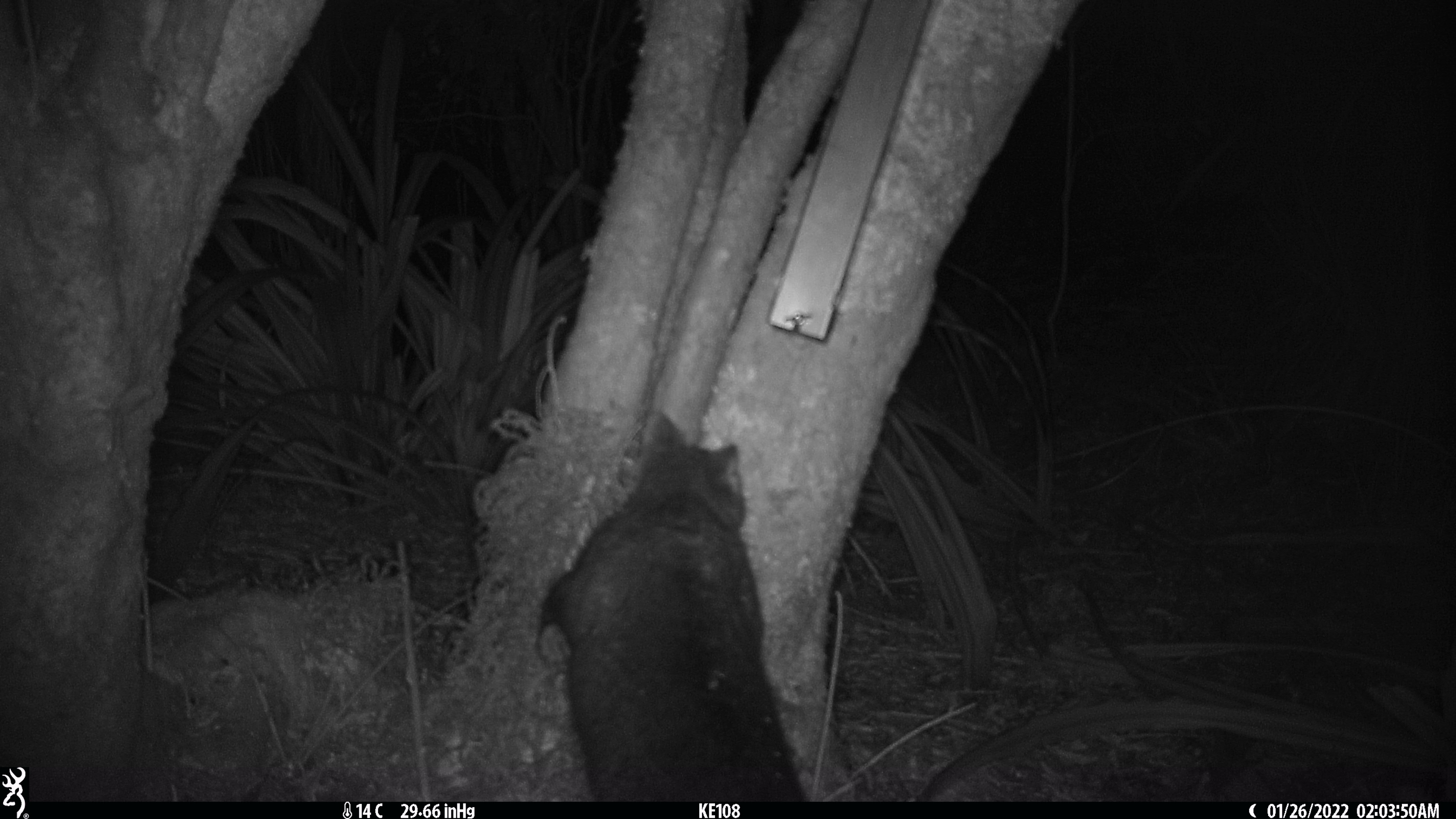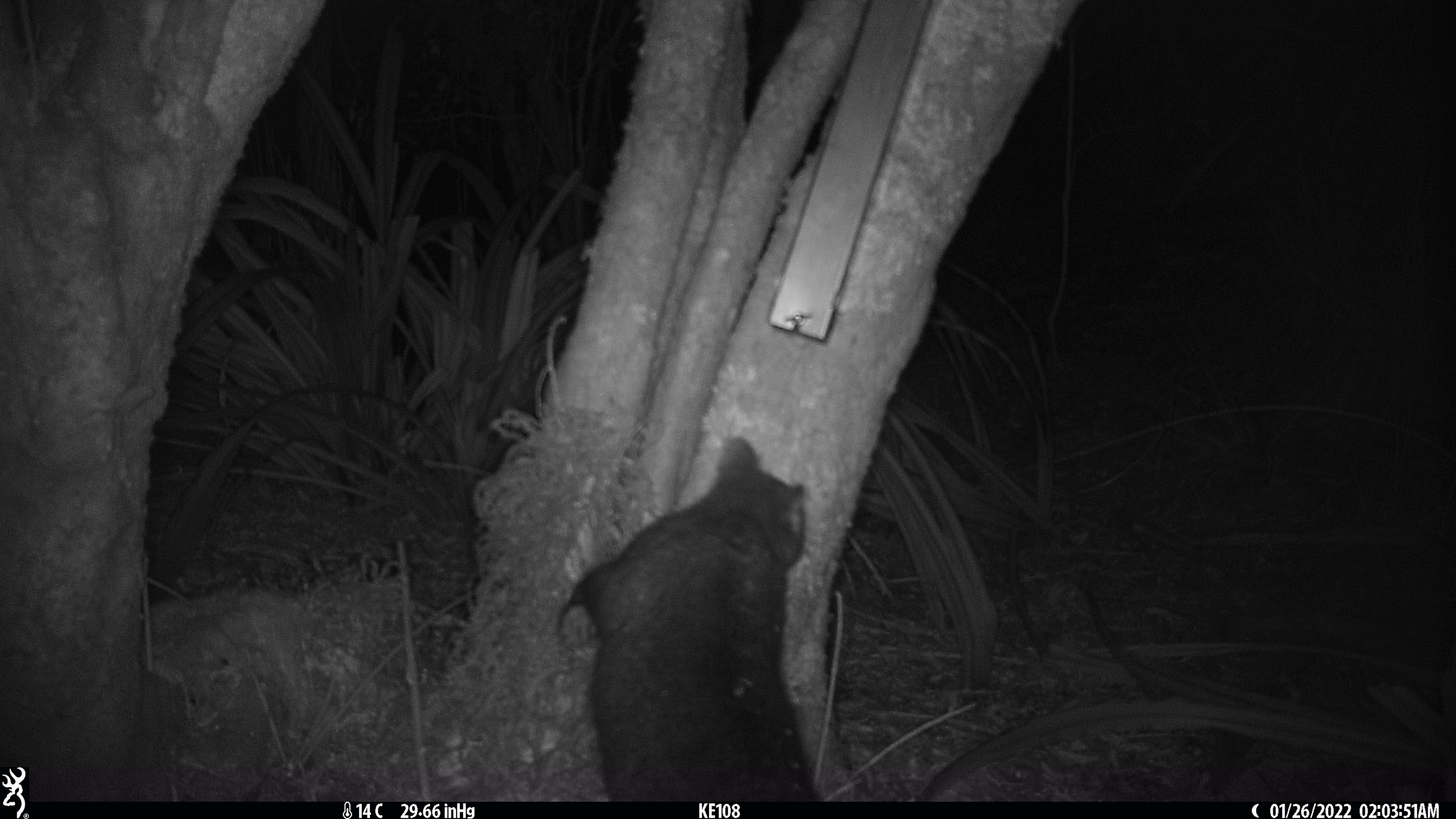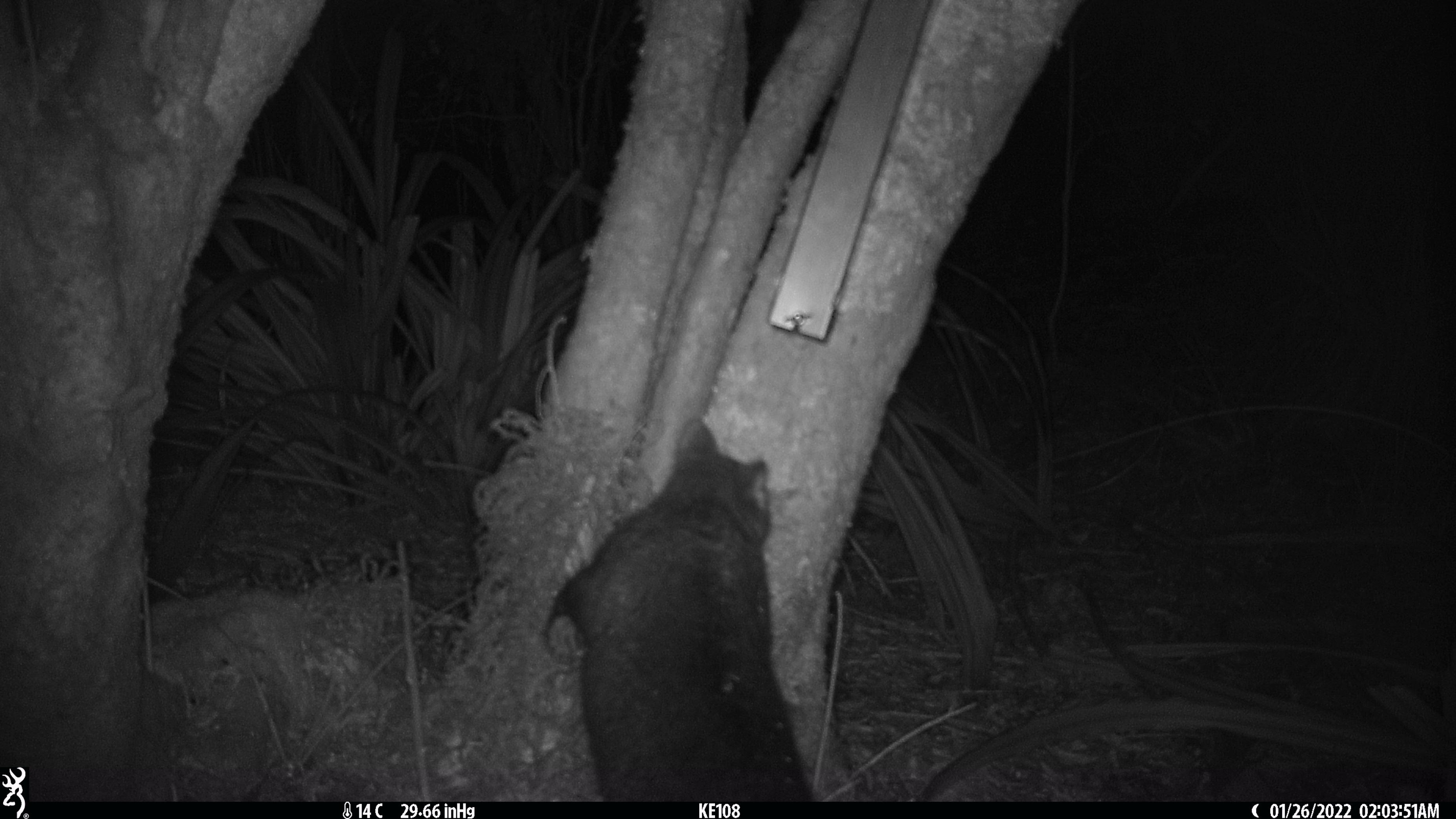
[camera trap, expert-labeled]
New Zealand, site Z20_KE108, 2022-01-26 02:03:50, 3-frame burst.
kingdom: Animalia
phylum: Chordata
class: Mammalia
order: Diprotodontia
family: Phalangeridae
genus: Trichosurus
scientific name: Trichosurus vulpecula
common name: common brushtail possum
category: possum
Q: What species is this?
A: Possum (common brushtail possum) (Trichosurus vulpecula).